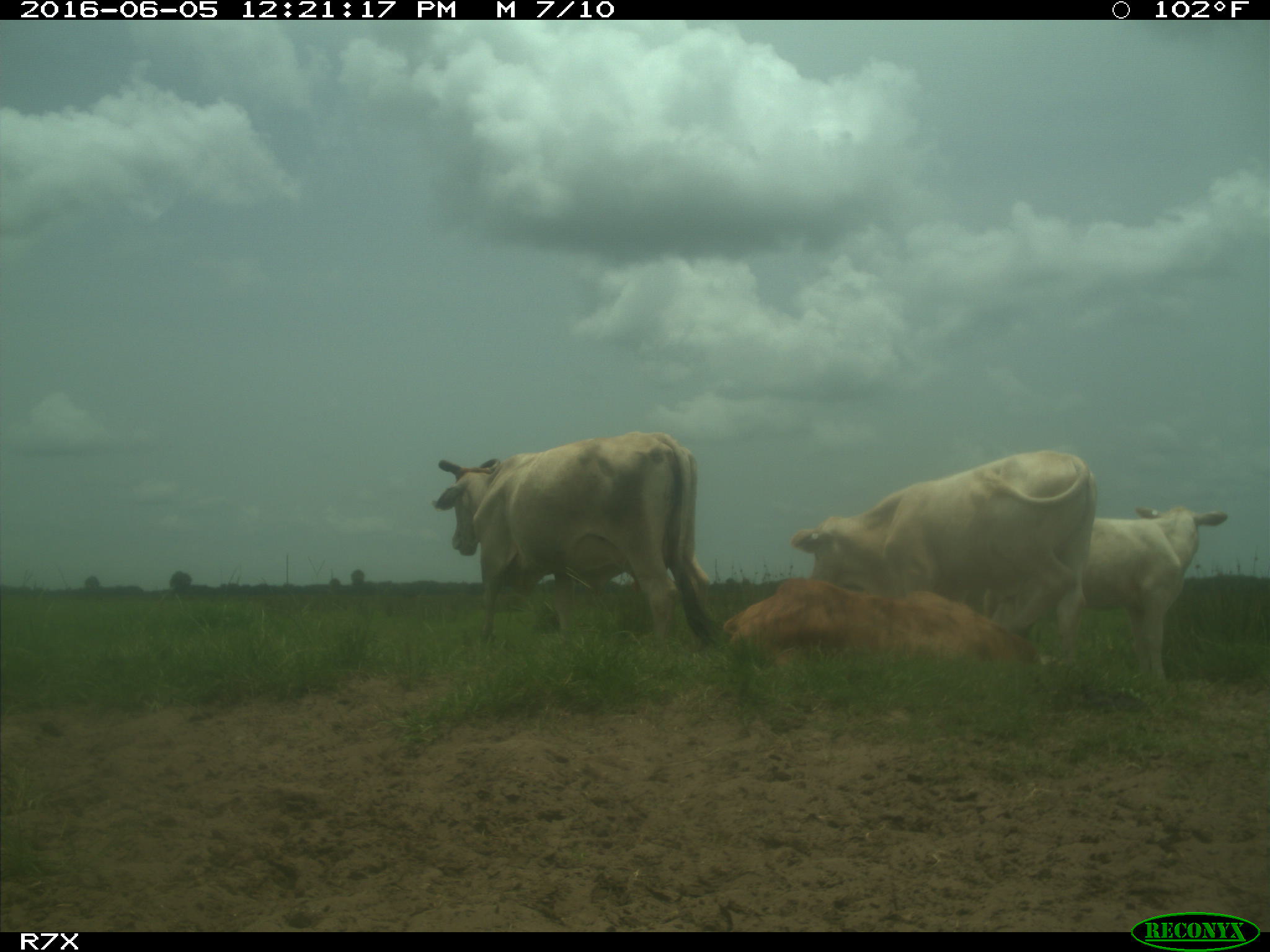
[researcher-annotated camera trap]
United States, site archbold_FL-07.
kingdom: Animalia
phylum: Chordata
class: Mammalia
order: Artiodactyla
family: Bovidae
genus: Bos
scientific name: Bos taurus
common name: domestic cow